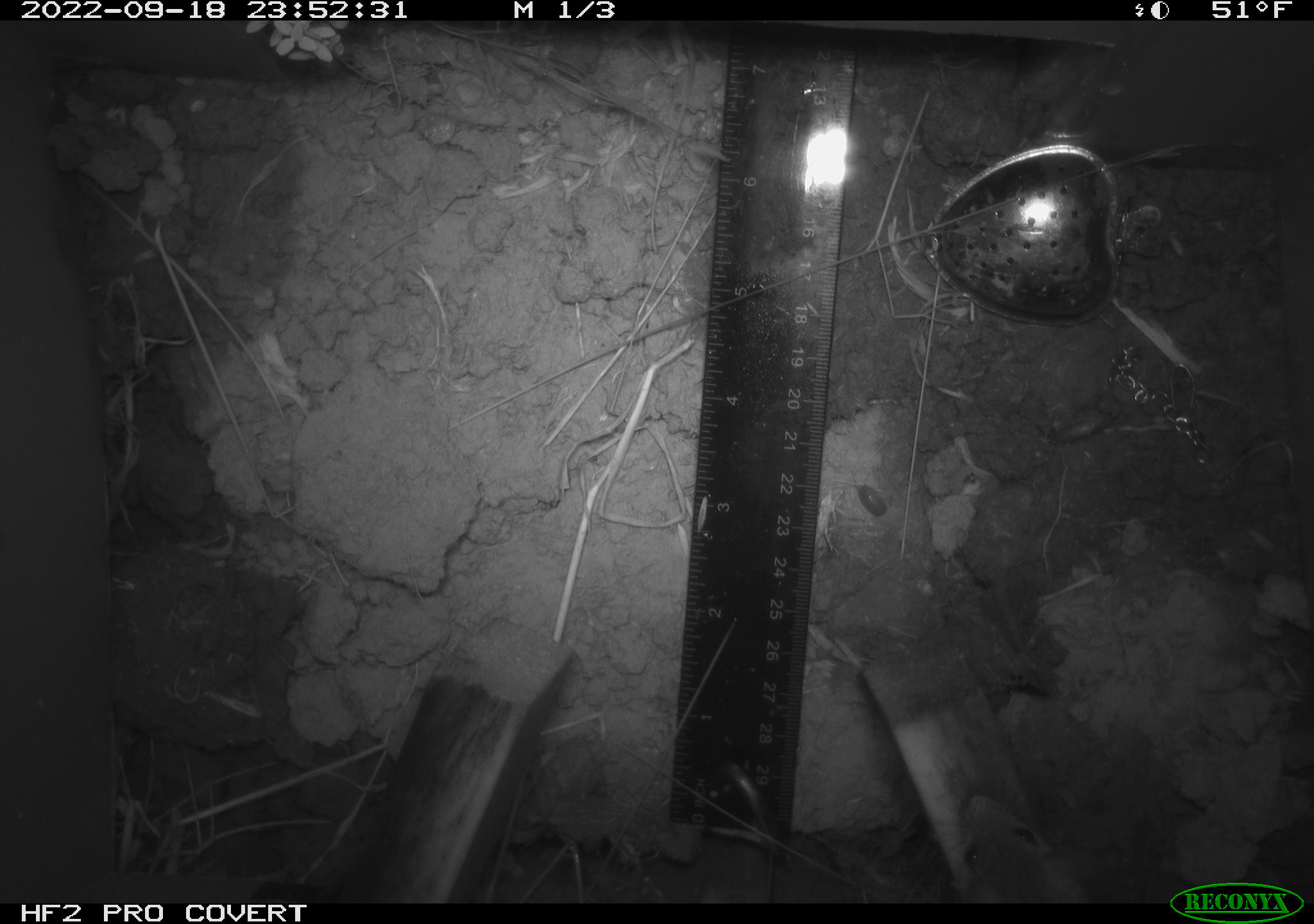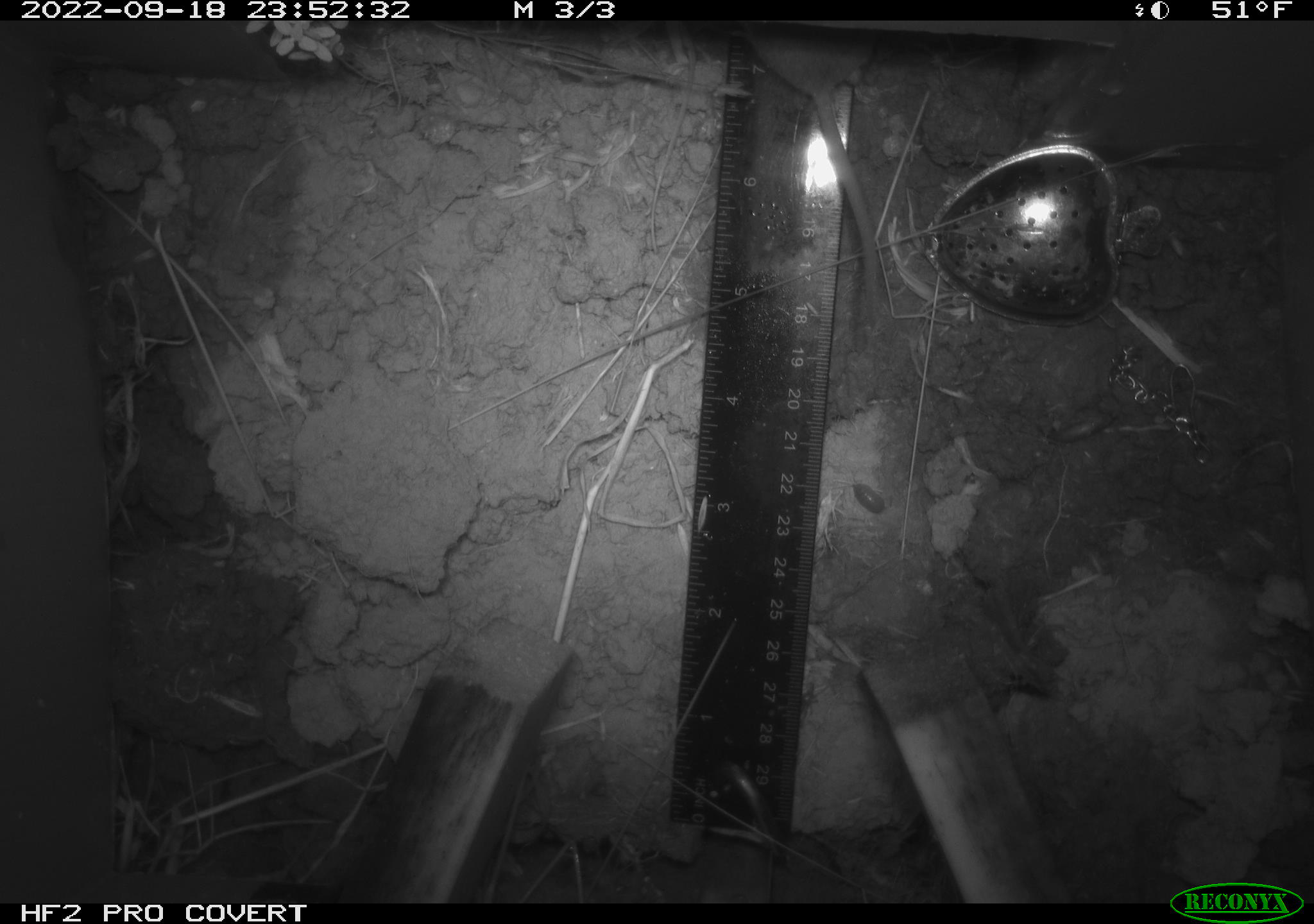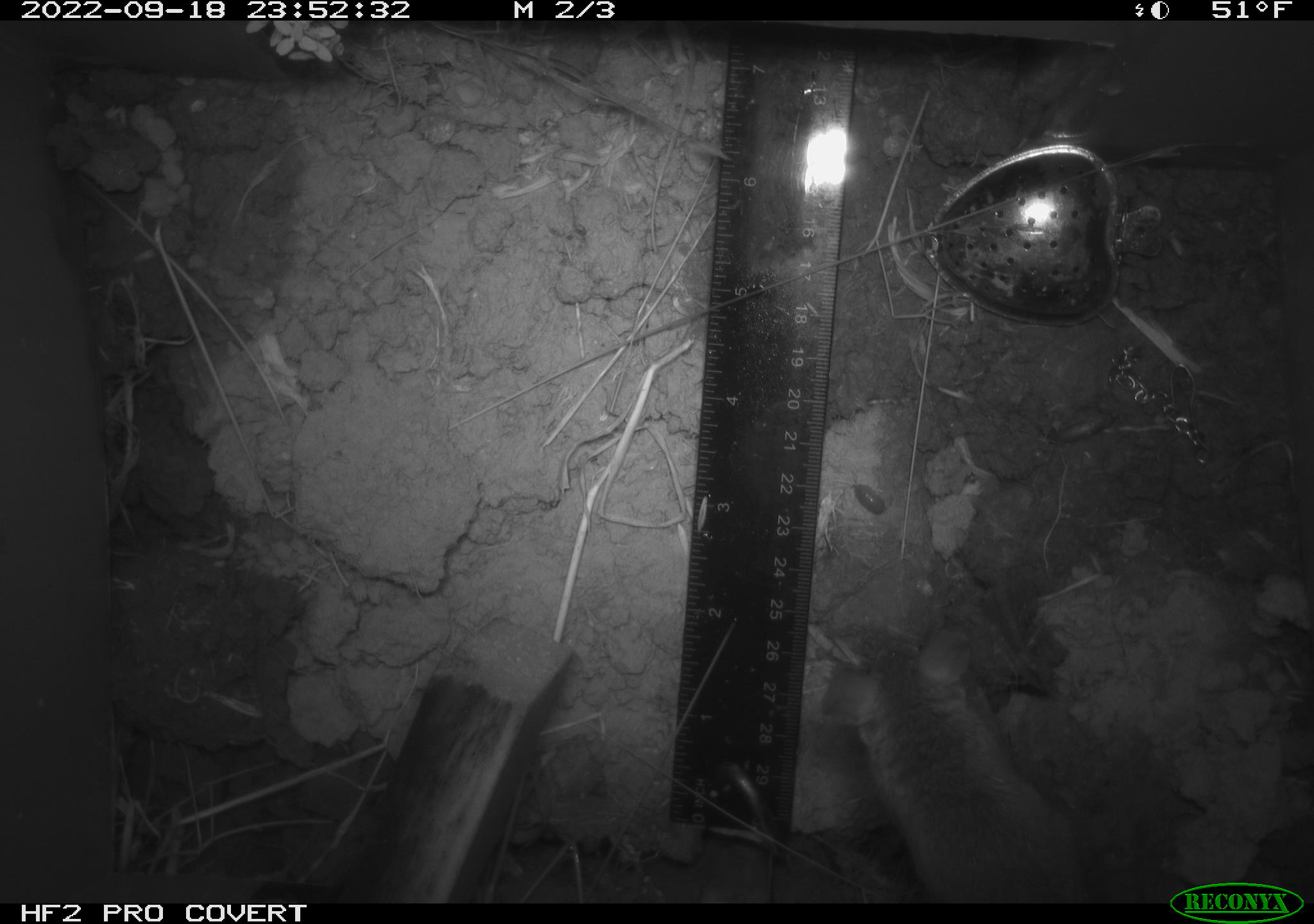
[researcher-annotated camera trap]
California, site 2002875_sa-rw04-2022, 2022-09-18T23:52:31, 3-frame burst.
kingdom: Animalia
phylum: Arthropoda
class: Malacostraca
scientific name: Malacostraca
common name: amphipods, crabs, isopods, krill, lobsters and shrimps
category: malacostracan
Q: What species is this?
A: Malacostracan (amphipods, crabs, isopods, krill, lobsters and shrimps) (Malacostraca).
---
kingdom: Animalia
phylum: Chordata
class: Mammalia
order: Rodentia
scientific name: Rodentia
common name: mouse species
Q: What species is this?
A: Mouse species (Rodentia).